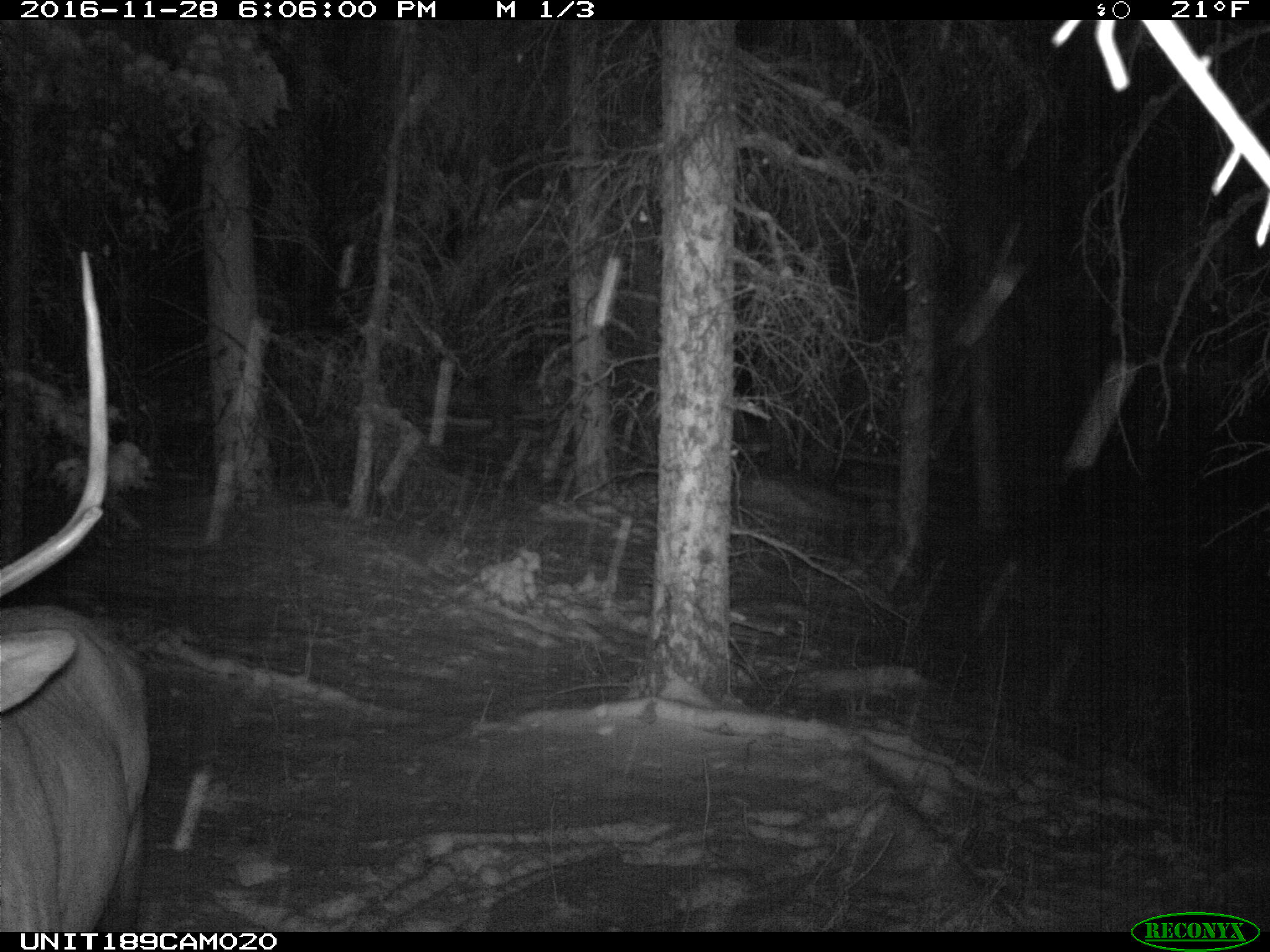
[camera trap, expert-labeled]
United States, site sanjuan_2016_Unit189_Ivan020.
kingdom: Animalia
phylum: Chordata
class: Mammalia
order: Artiodactyla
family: Cervidae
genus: Cervus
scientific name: Cervus elaphus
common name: red deer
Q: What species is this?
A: Cervus elaphus (red deer).